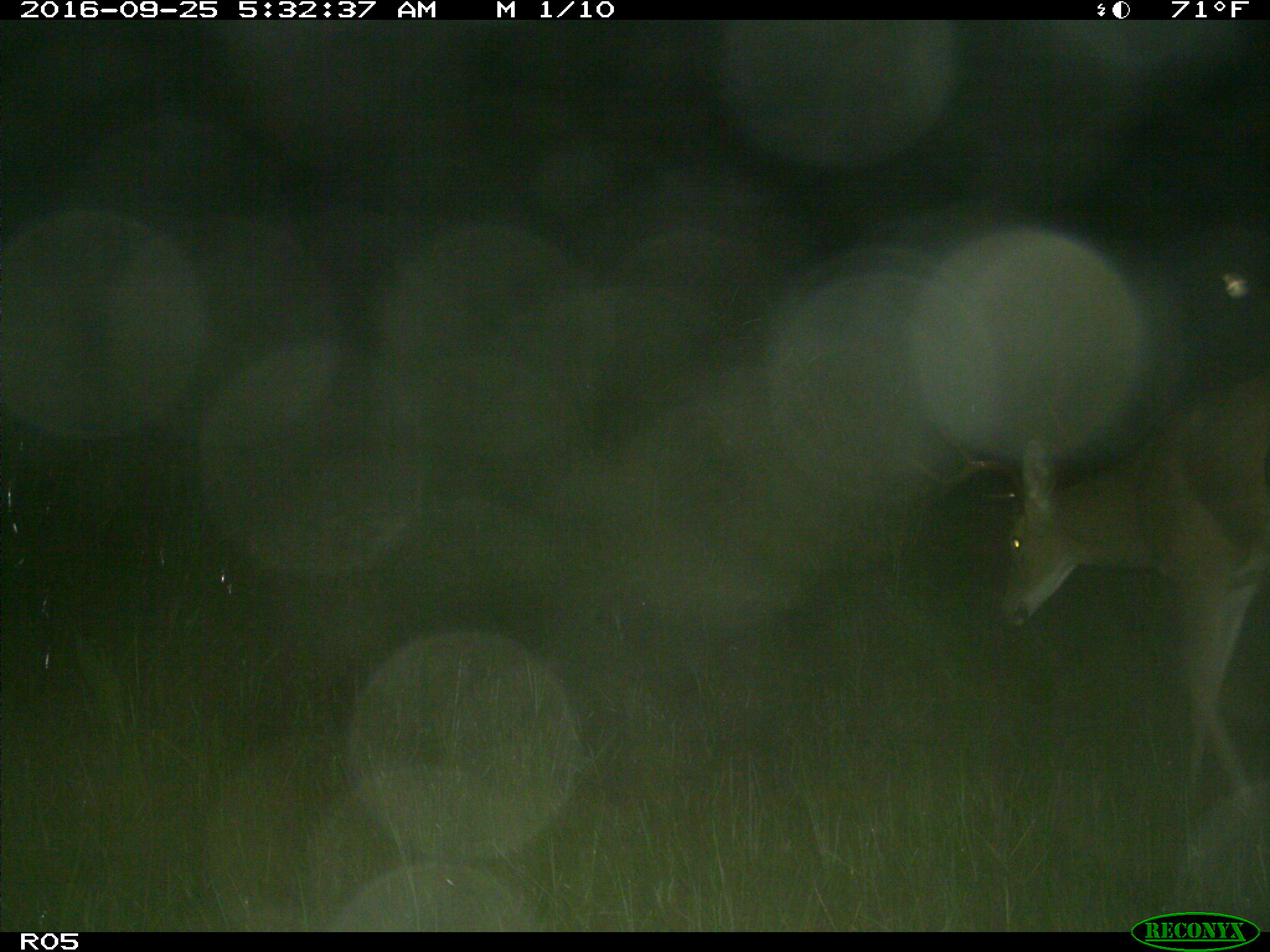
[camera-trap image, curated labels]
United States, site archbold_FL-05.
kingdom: Animalia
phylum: Chordata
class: Mammalia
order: Artiodactyla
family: Cervidae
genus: Odocoileus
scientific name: Odocoileus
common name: deer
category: unidentified deer